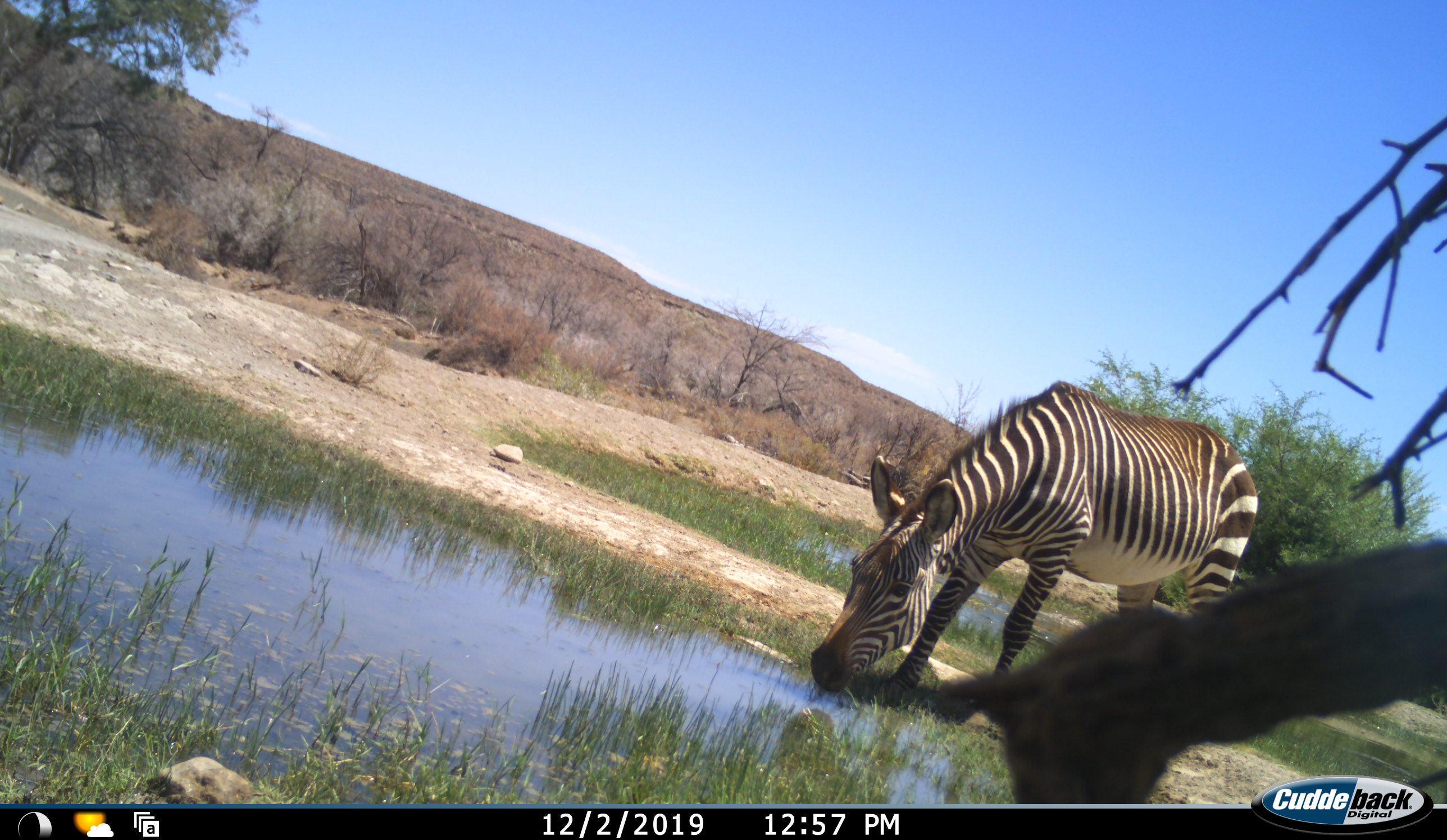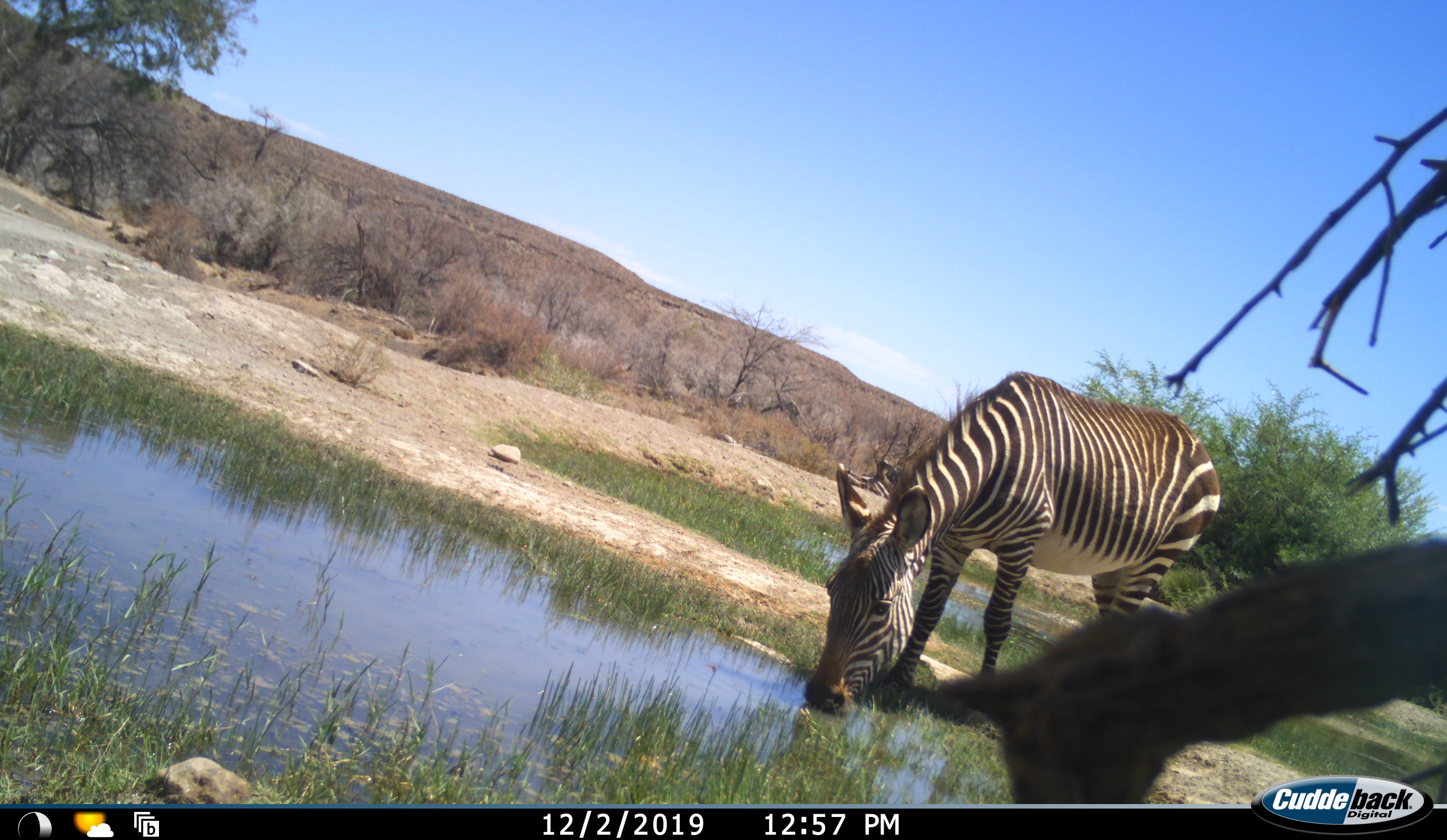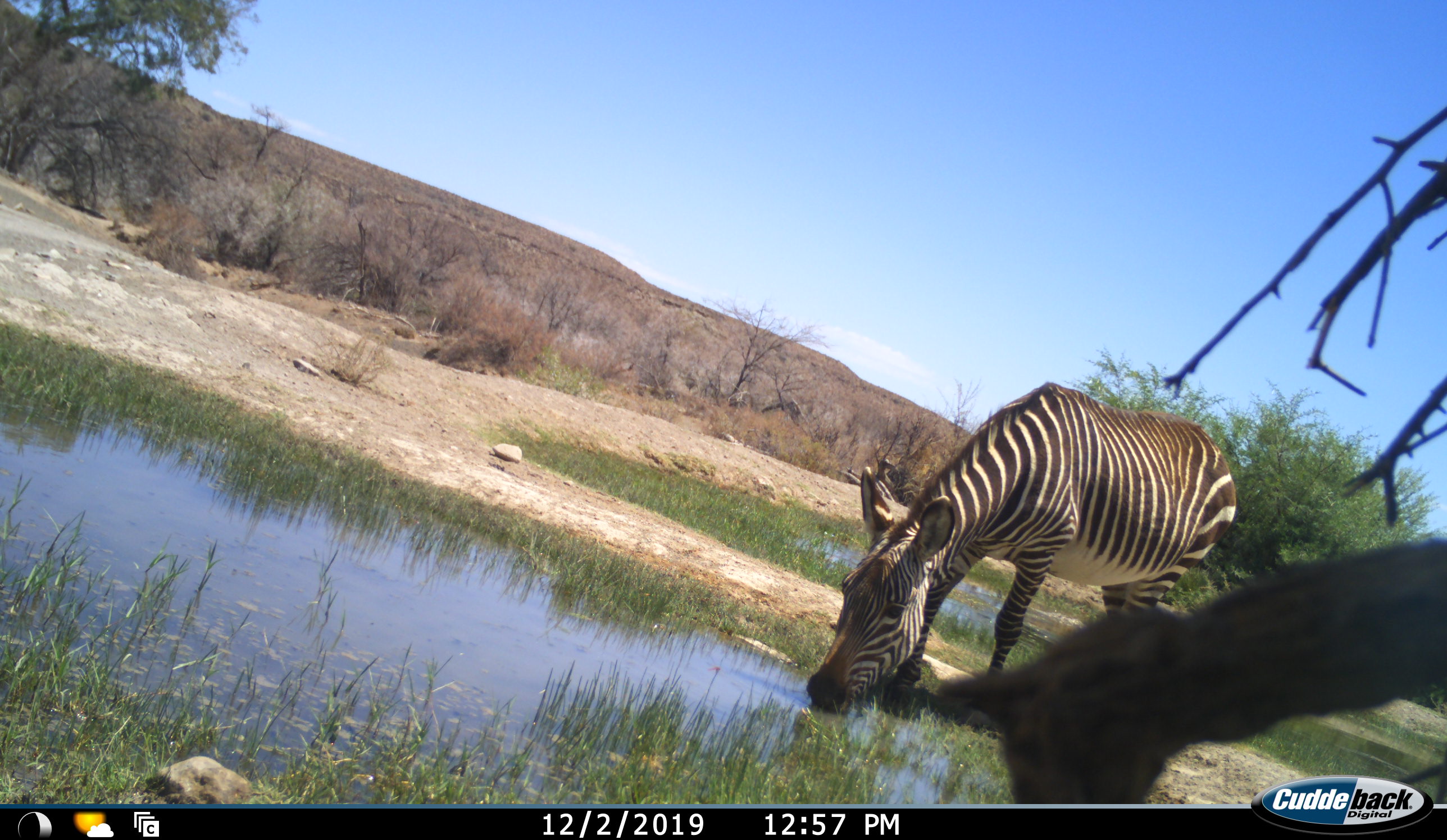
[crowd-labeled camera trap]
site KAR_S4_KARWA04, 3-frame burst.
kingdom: Animalia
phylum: Chordata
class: Mammalia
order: Perissodactyla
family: Equidae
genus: Equus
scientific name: Equus zebra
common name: mountain zebra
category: zebramountain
Zebramountain (mountain zebra) (Equus zebra), count 1. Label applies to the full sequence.